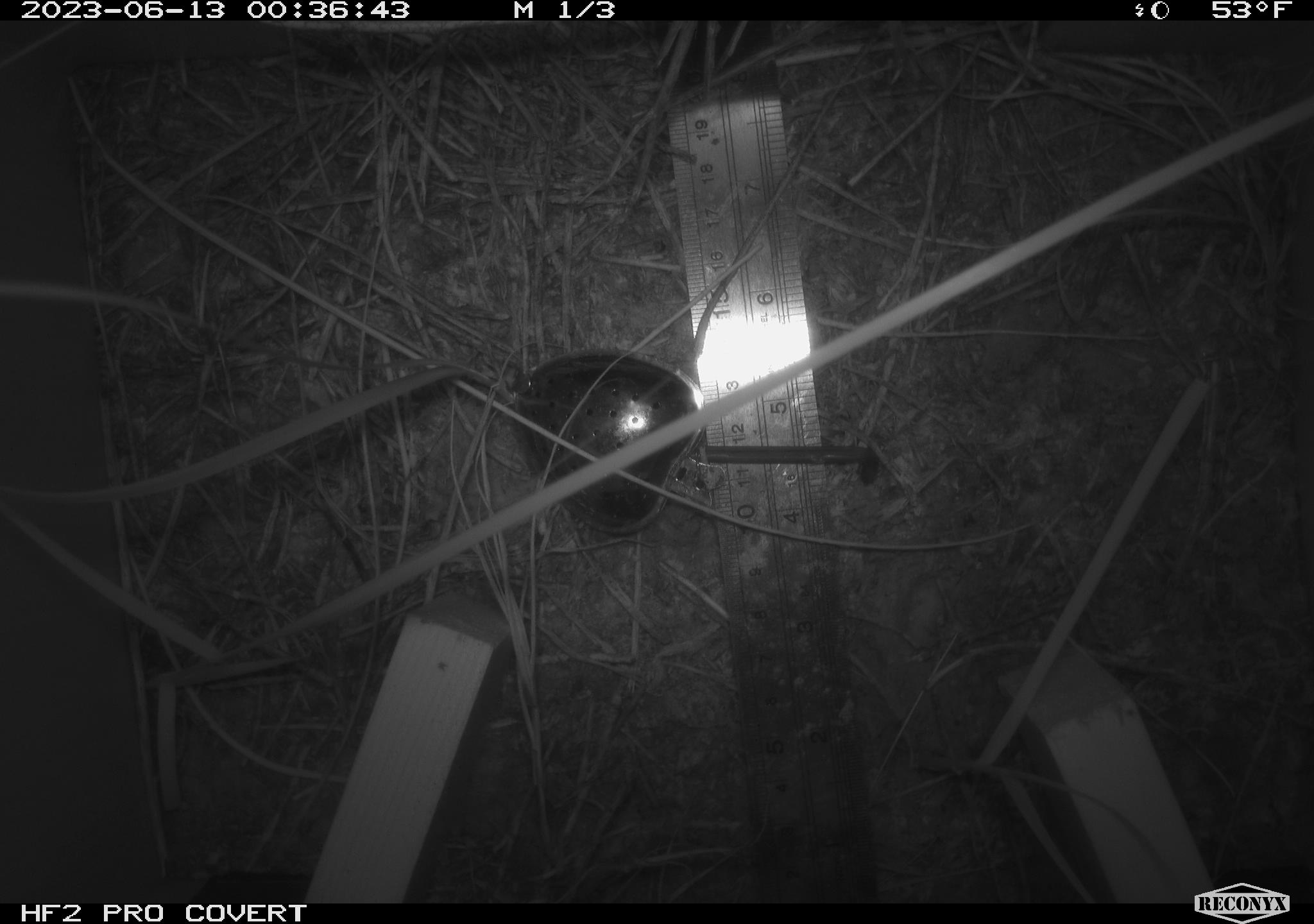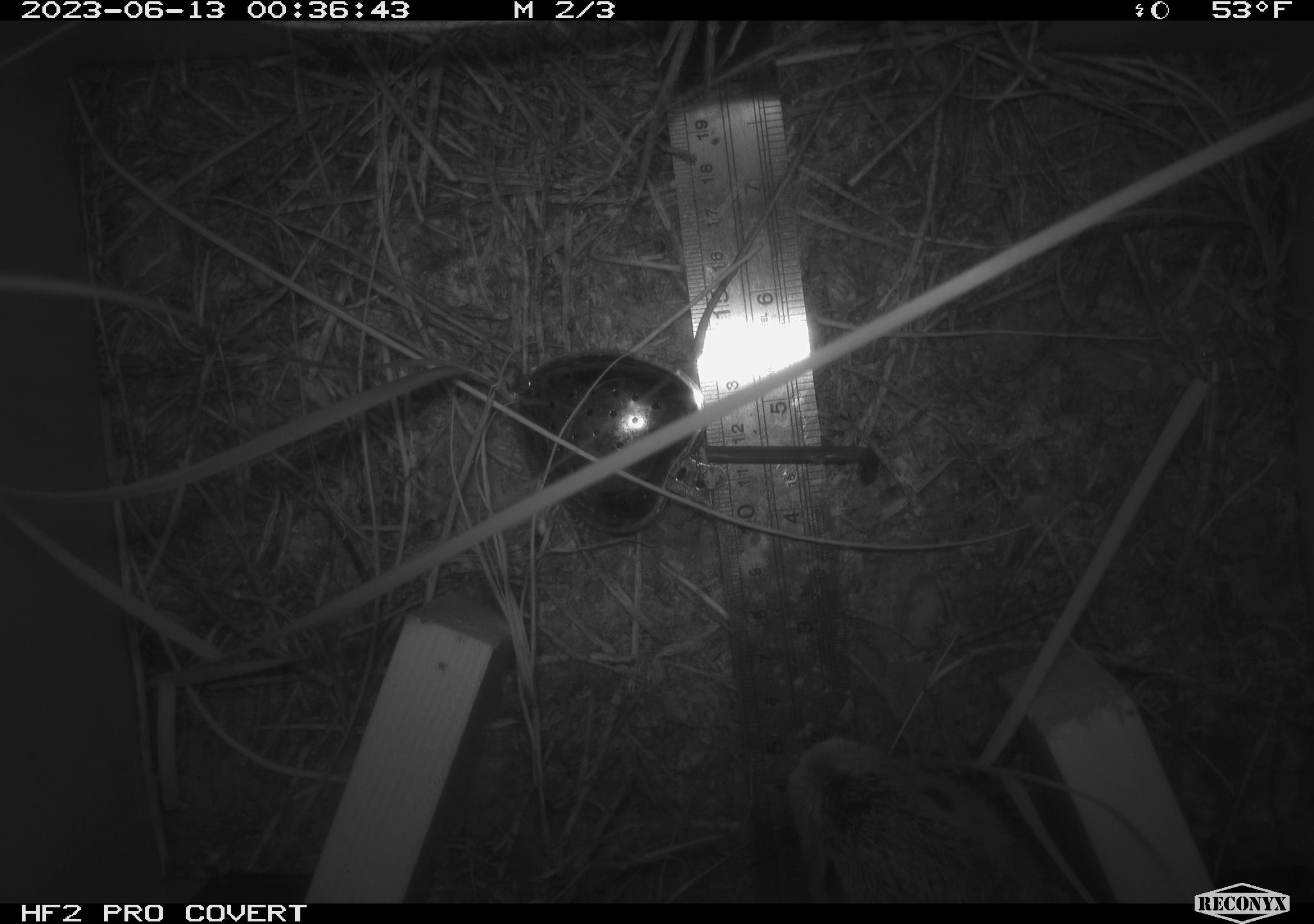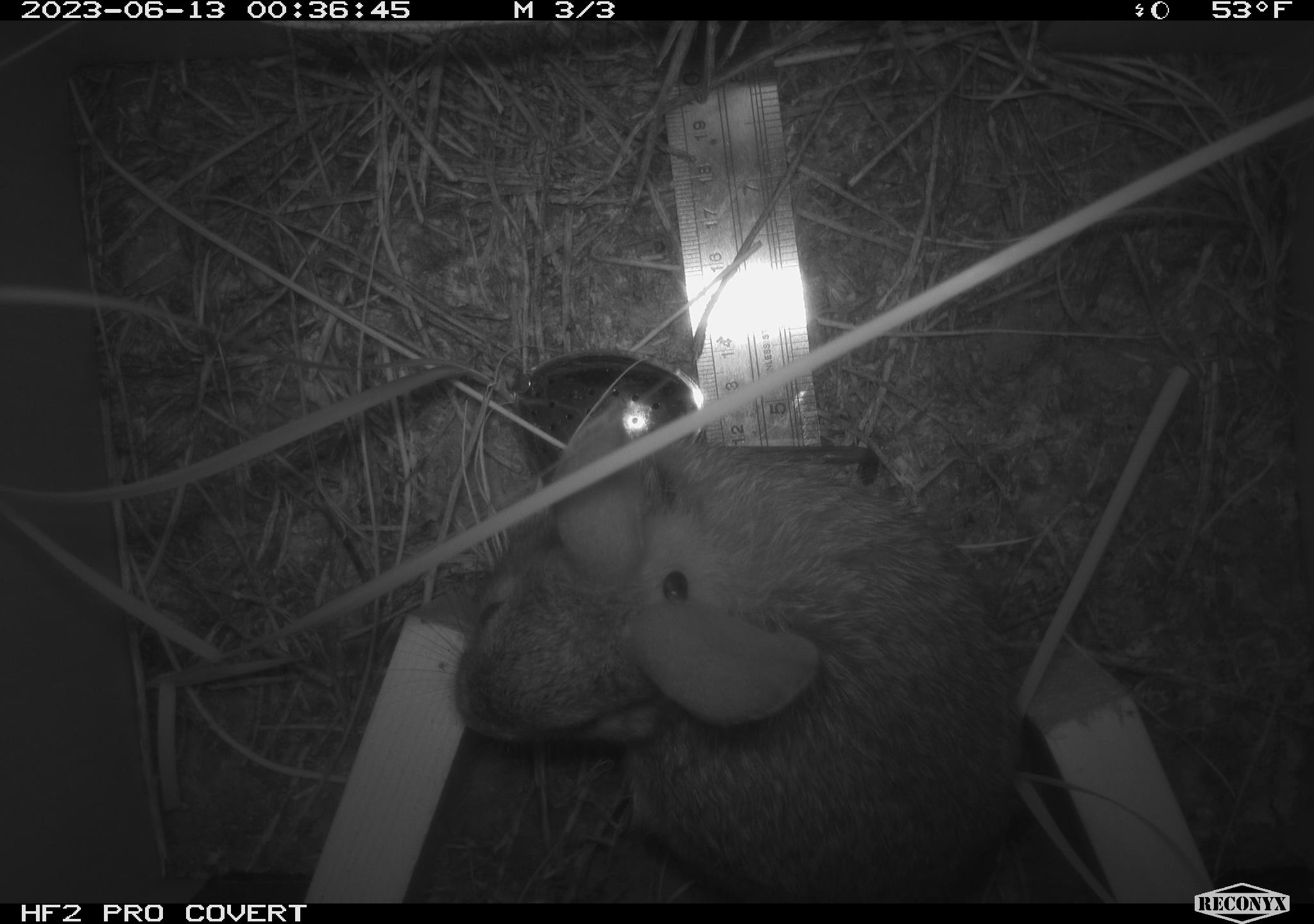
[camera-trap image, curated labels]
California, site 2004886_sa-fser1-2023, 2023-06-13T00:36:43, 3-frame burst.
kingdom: Animalia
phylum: Chordata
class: Mammalia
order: Lagomorpha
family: Leporidae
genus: Sylvilagus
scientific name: Sylvilagus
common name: cottontail rabbits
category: sylvilagus species